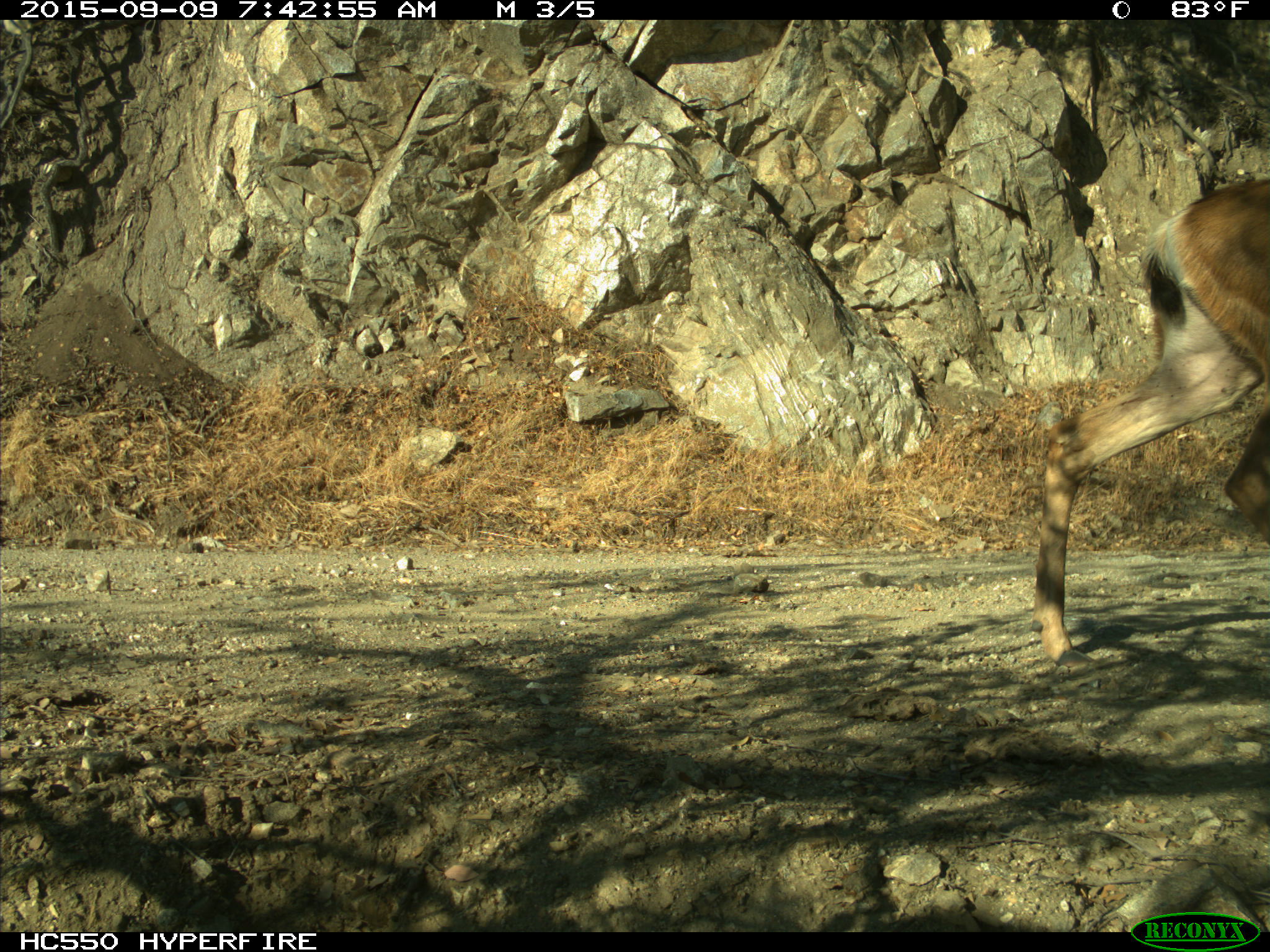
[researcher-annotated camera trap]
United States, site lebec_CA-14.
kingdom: Animalia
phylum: Chordata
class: Mammalia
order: Artiodactyla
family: Cervidae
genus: Odocoileus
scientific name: Odocoileus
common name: deer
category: unidentified deer